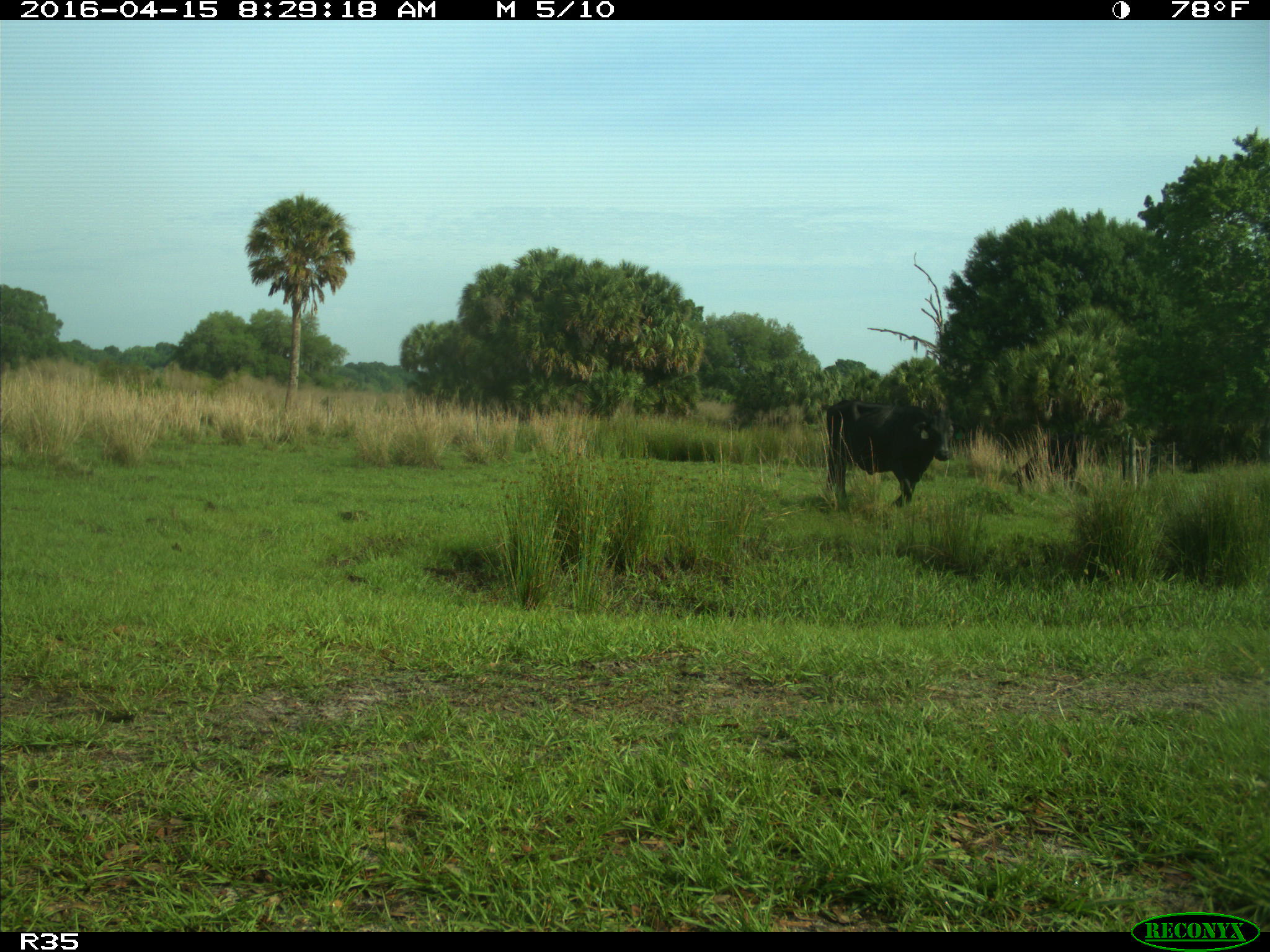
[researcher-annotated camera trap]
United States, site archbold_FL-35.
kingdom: Animalia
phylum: Chordata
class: Mammalia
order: Artiodactyla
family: Bovidae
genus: Bos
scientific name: Bos taurus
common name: domestic cow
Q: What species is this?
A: Bos taurus (domestic cow).